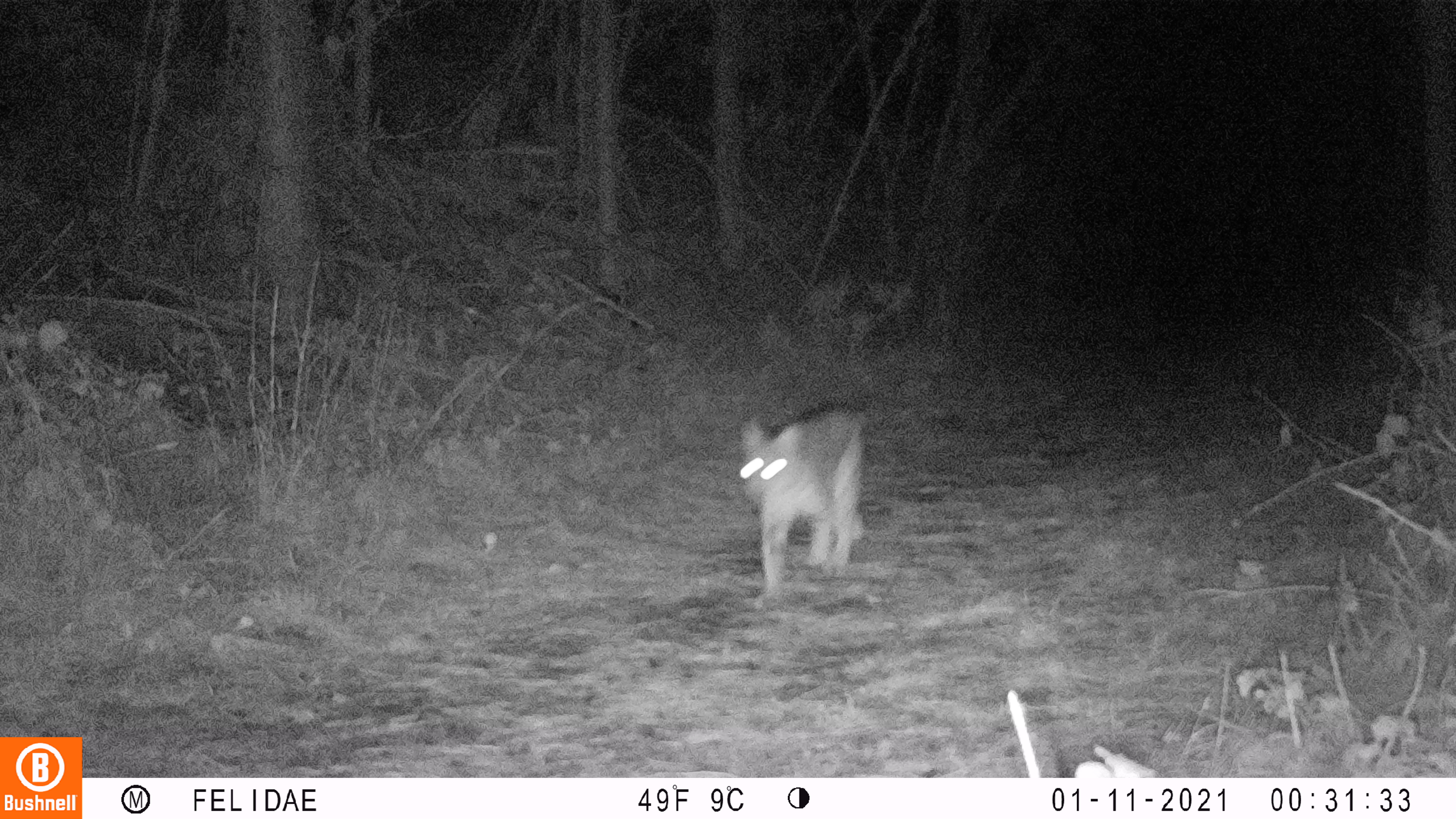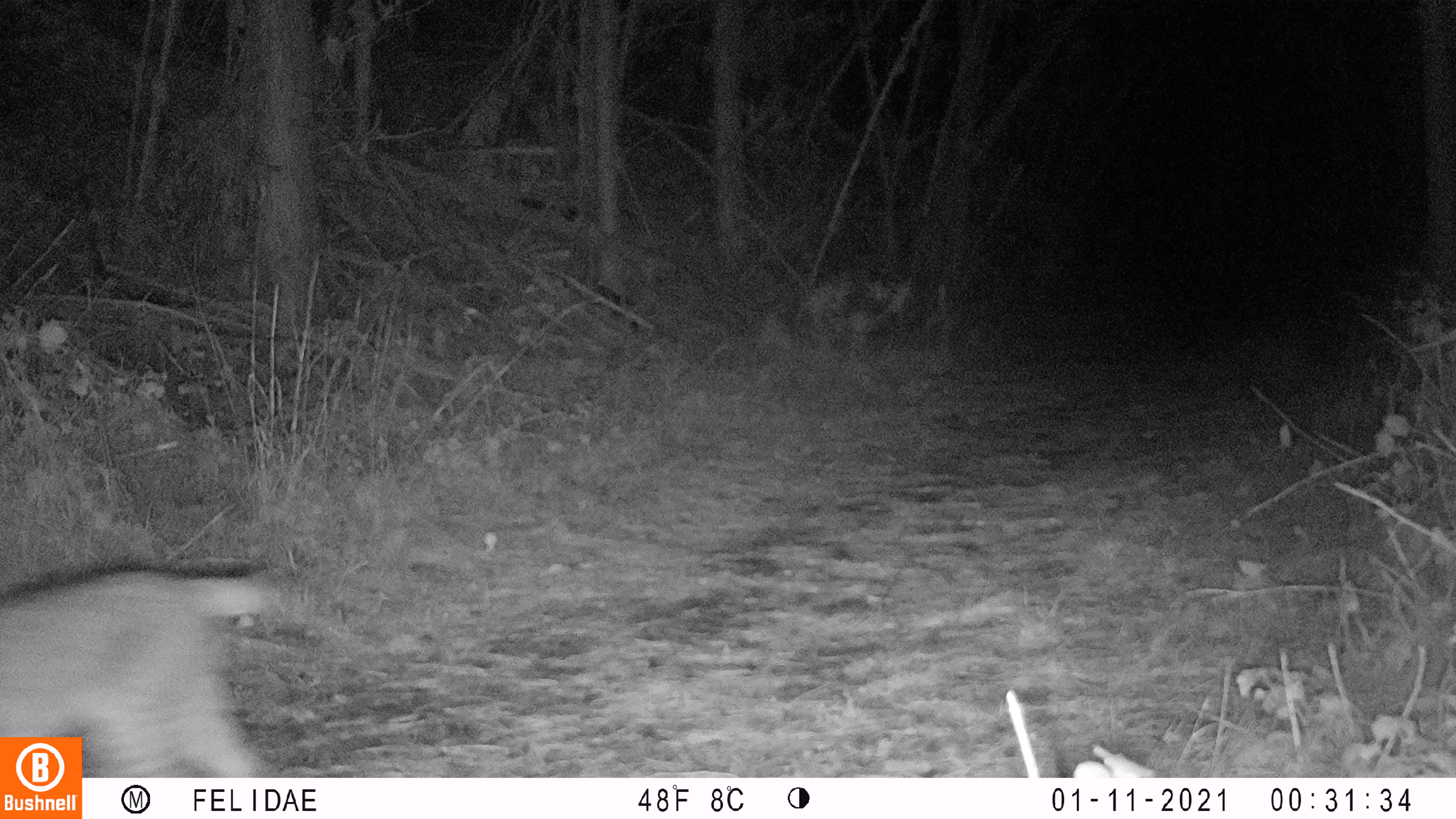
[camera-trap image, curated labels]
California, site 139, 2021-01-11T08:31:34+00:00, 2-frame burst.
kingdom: Animalia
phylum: Chordata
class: Mammalia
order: Carnivora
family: Felidae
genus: Lynx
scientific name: Lynx rufus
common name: bobcat